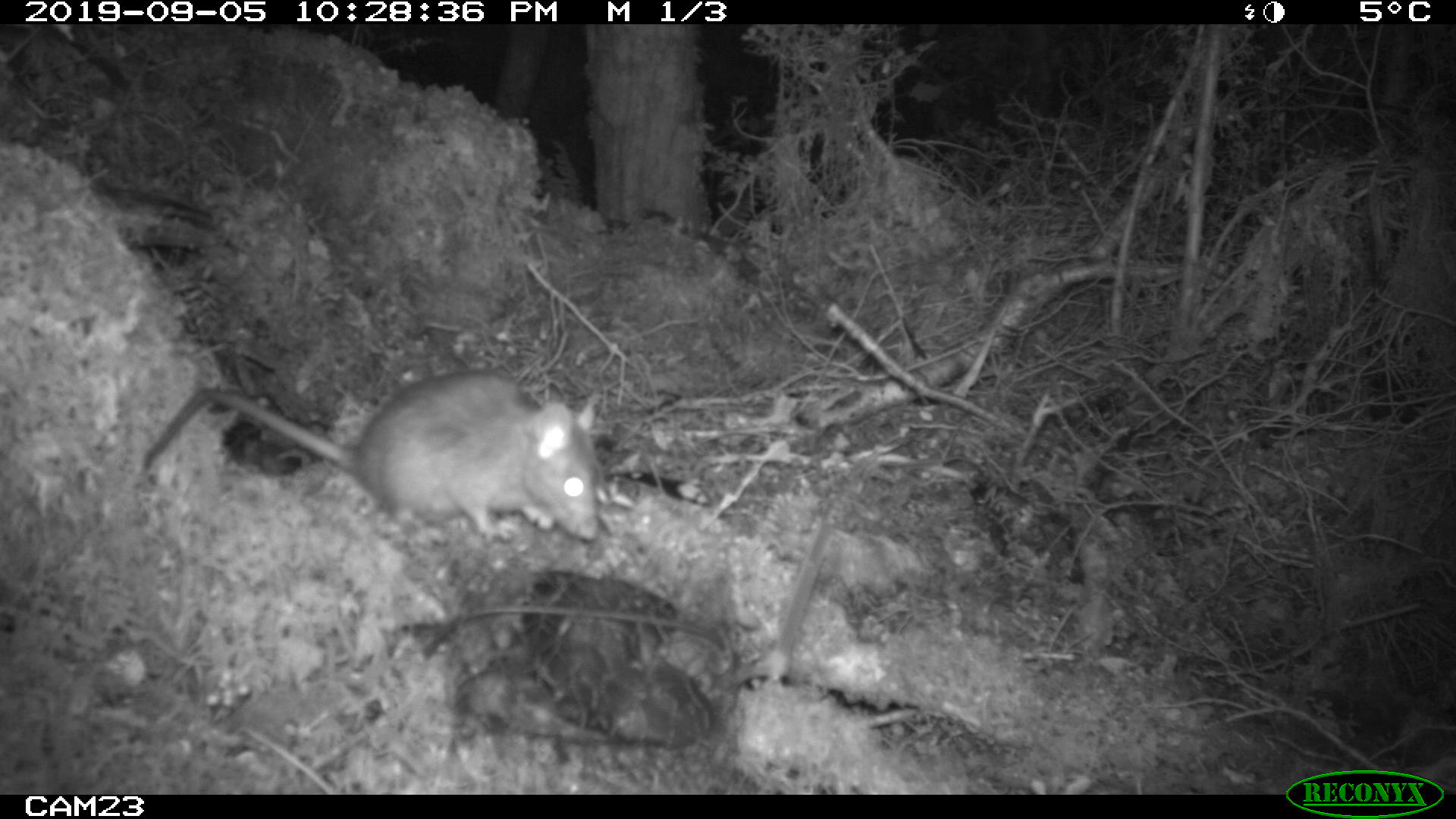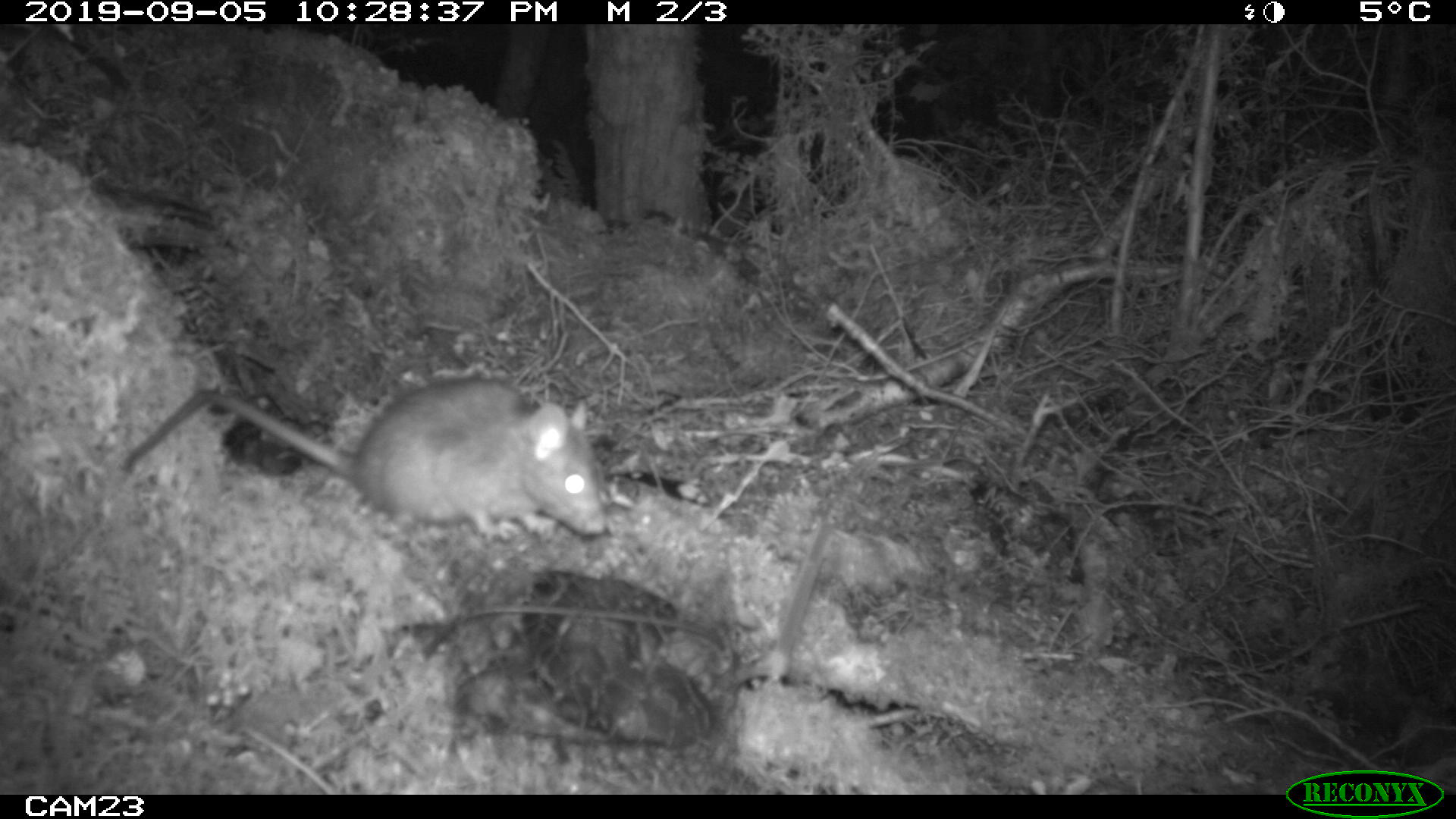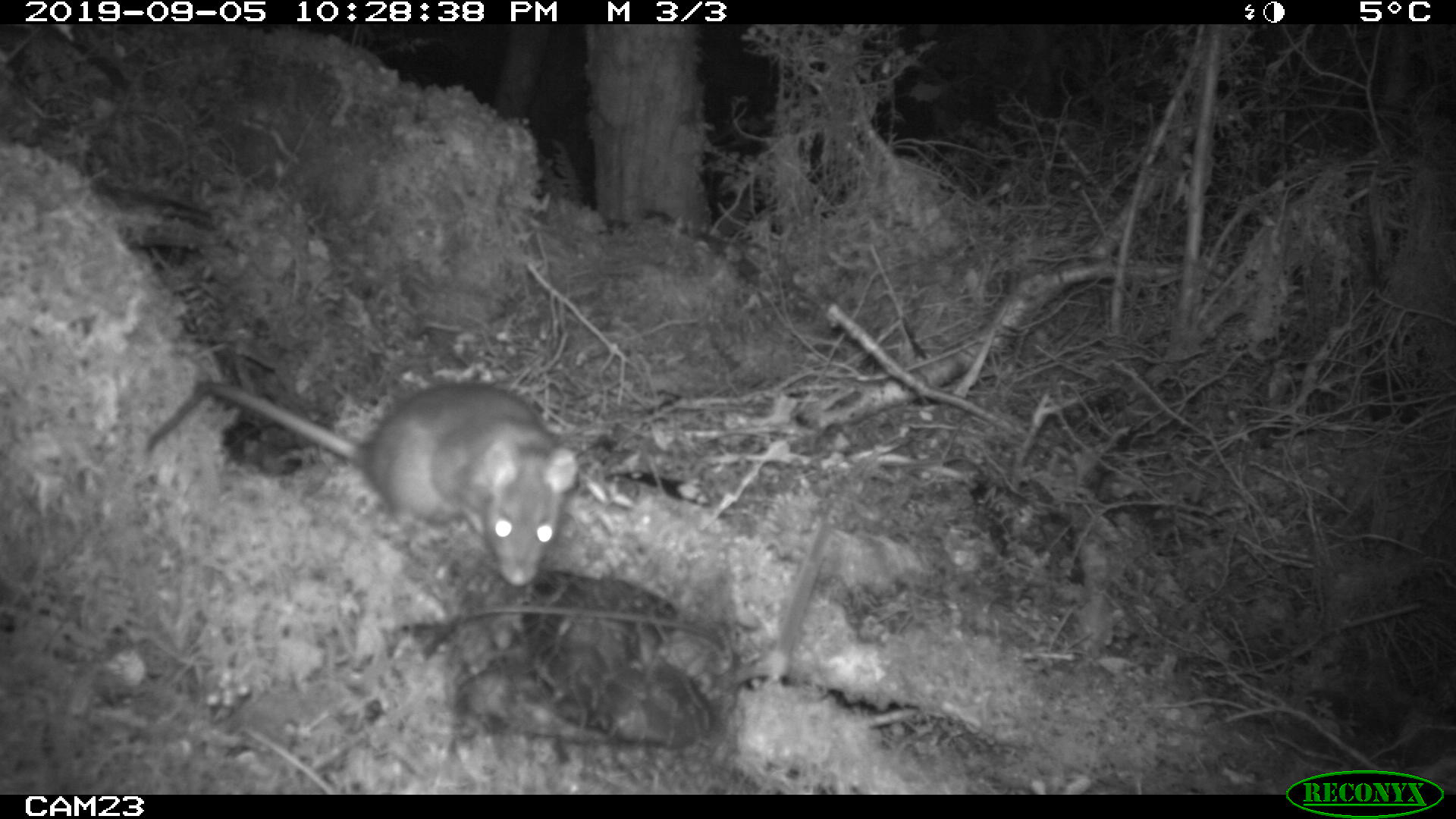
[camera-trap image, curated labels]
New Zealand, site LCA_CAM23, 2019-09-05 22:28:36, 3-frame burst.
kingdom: Animalia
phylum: Chordata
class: Mammalia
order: Rodentia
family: Muridae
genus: Rattus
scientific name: Rattus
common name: rat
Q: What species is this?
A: Rat (Rattus).